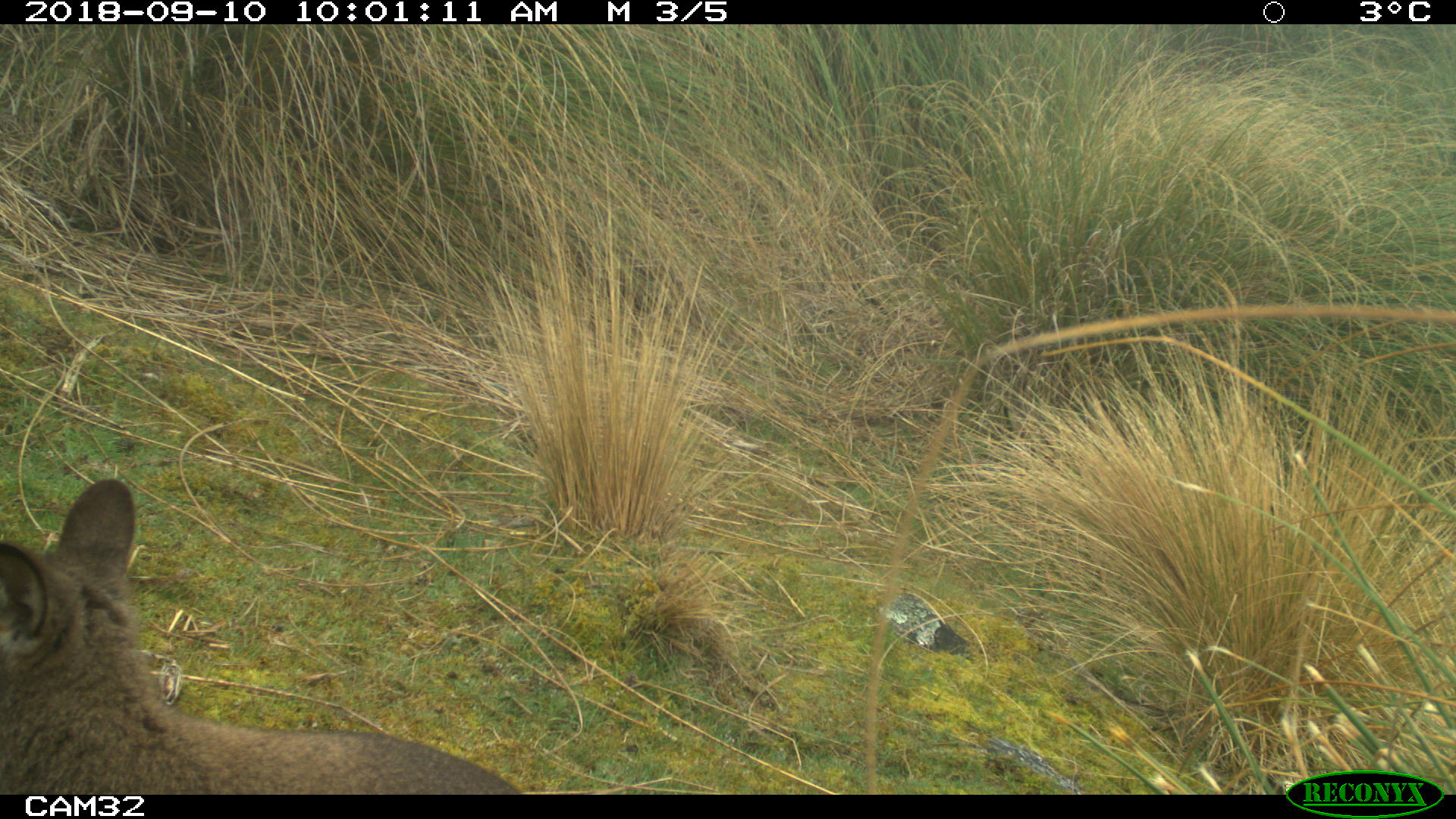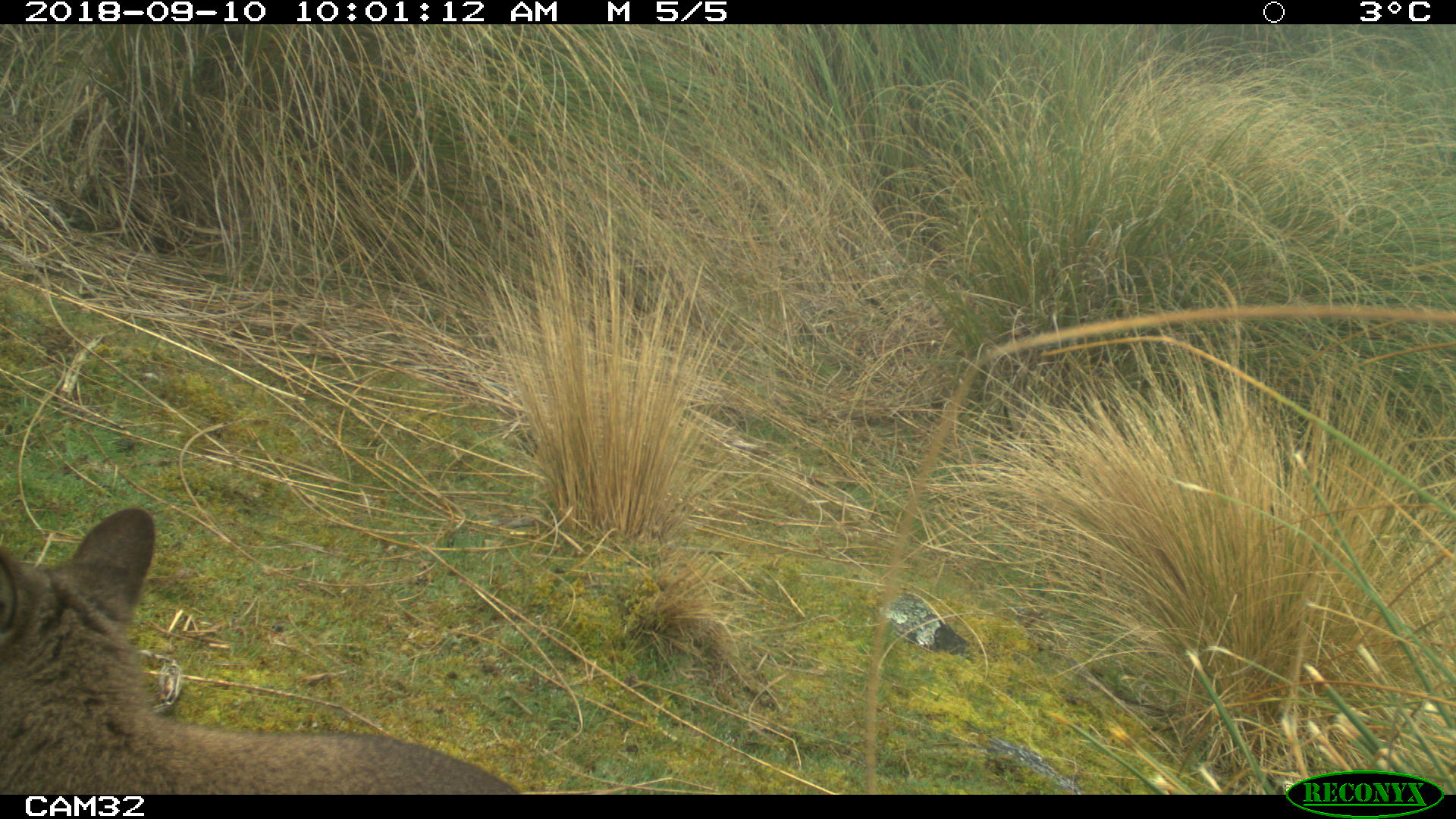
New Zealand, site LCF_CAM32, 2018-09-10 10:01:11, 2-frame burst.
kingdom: Animalia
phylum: Chordata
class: Mammalia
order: Diprotodontia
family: Macropodidae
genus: Notamacropus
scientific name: Notamacropus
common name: wallaby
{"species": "wallaby (Notamacropus)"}